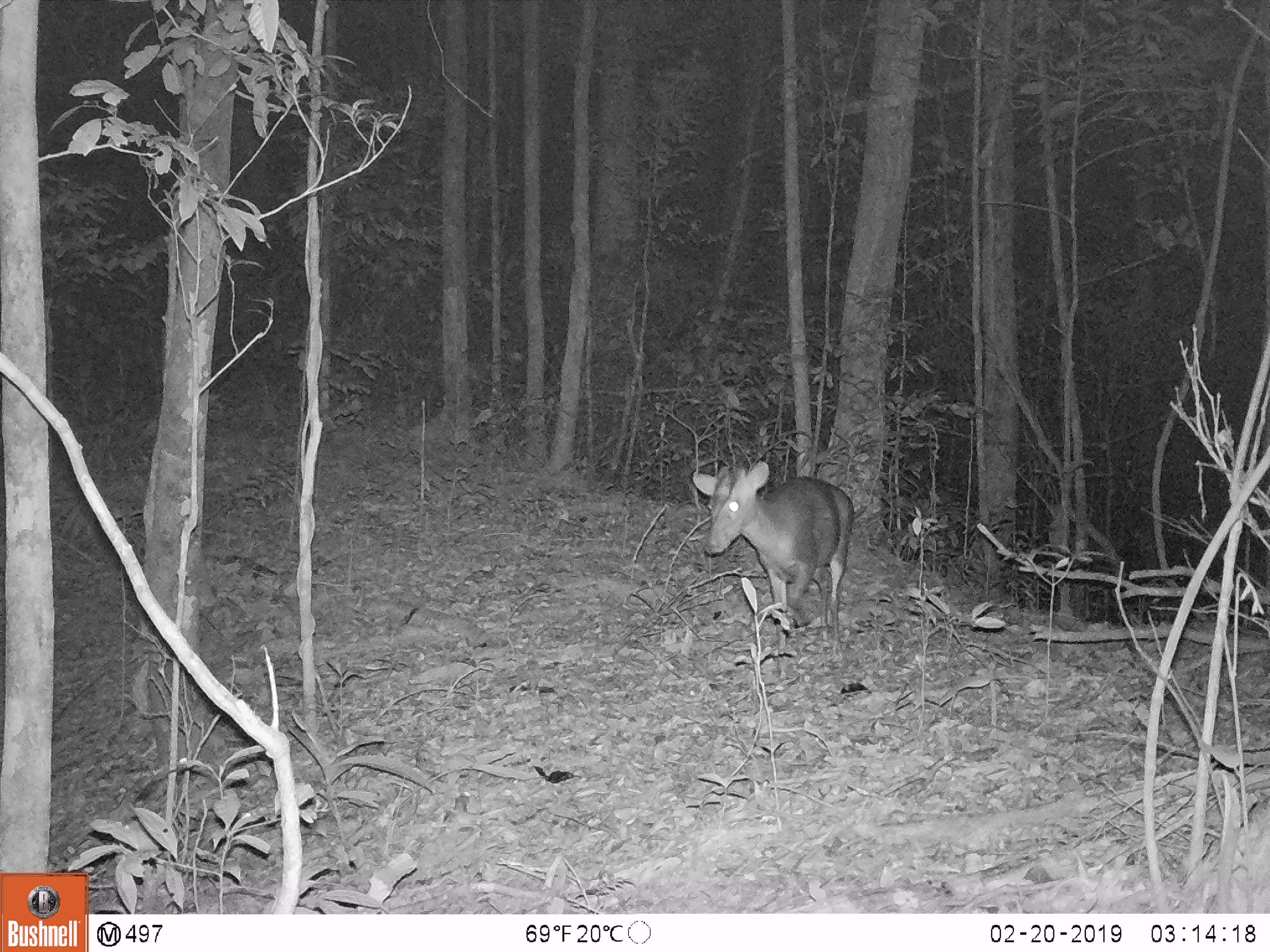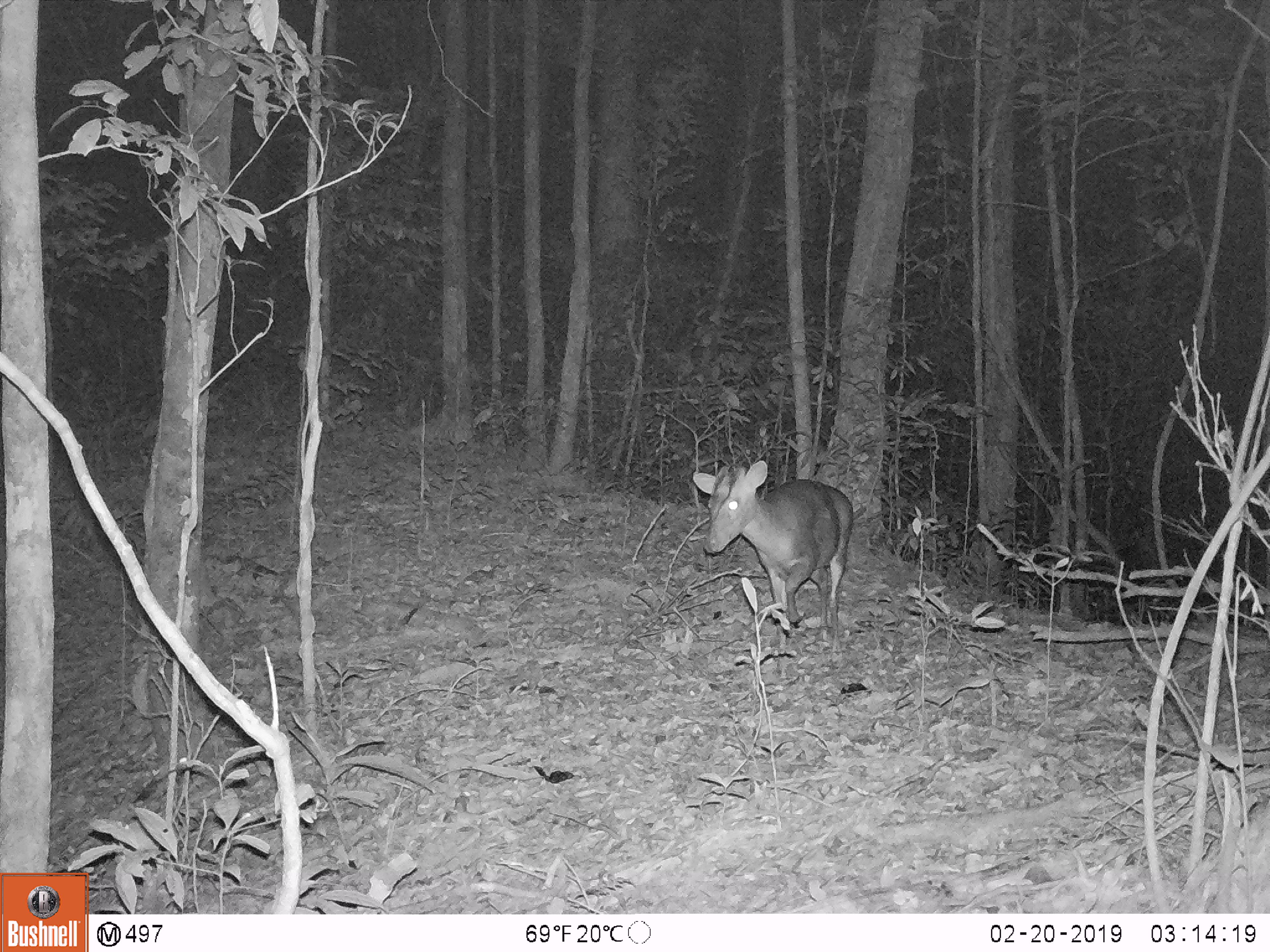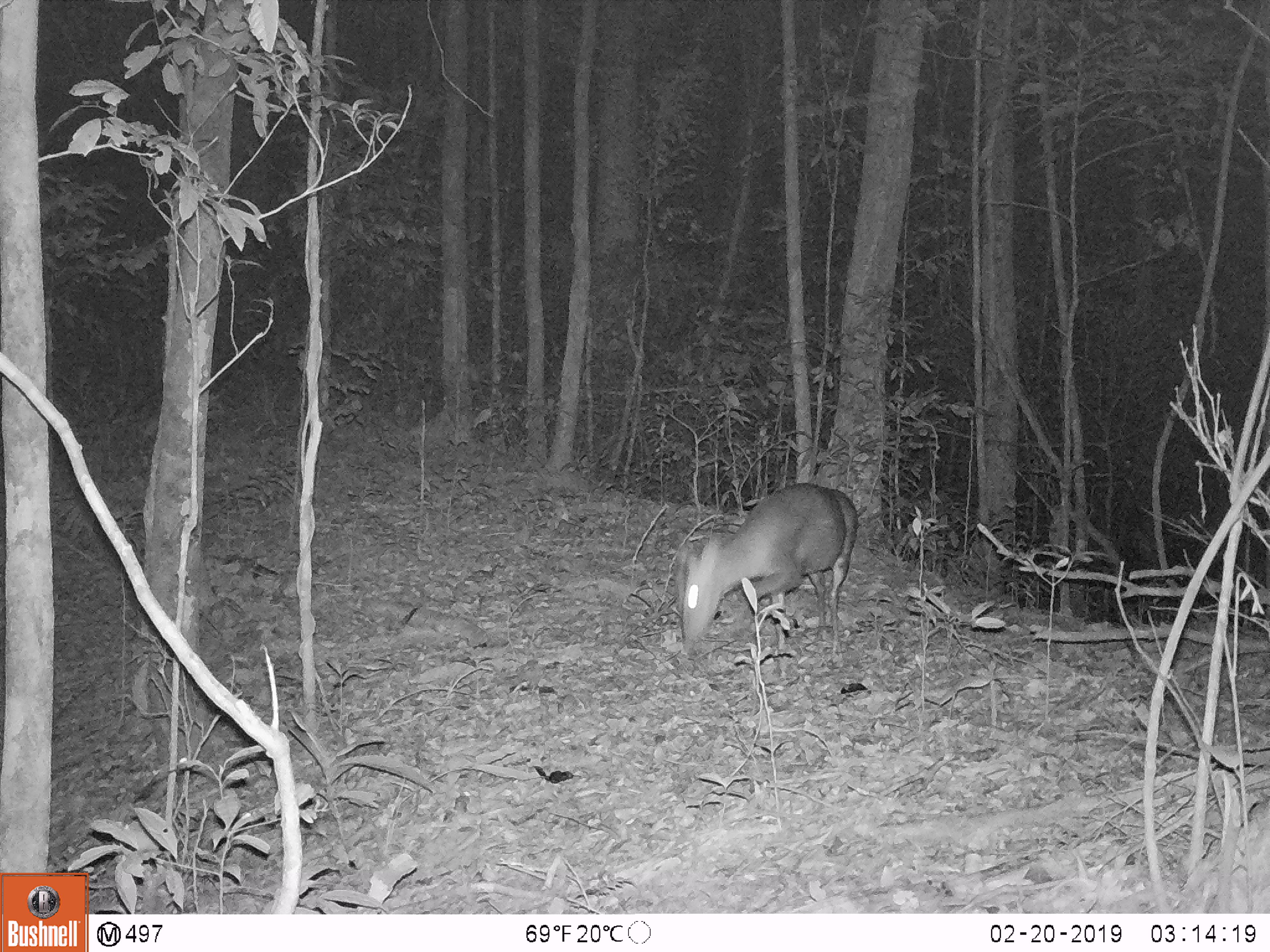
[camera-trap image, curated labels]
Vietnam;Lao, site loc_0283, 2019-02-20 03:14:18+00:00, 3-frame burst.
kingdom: Animalia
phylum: Chordata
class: Mammalia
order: Artiodactyla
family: Cervidae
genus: Muntiacus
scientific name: Muntiacus rooseveltorum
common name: roosevelt's muntjac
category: roosevelts muntjac group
Roosevelts muntjac group (roosevelt's muntjac) (Muntiacus rooseveltorum). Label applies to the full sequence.